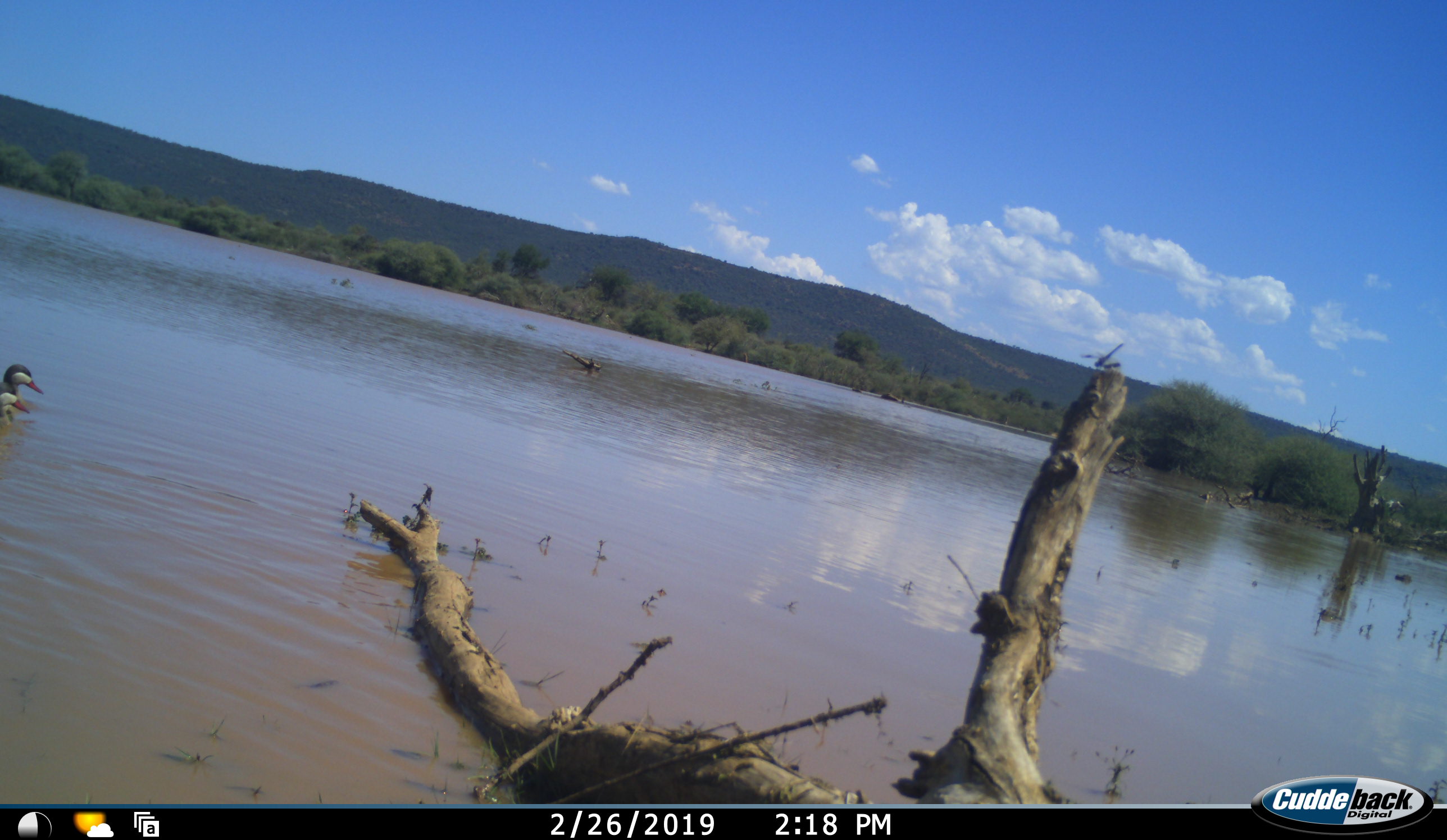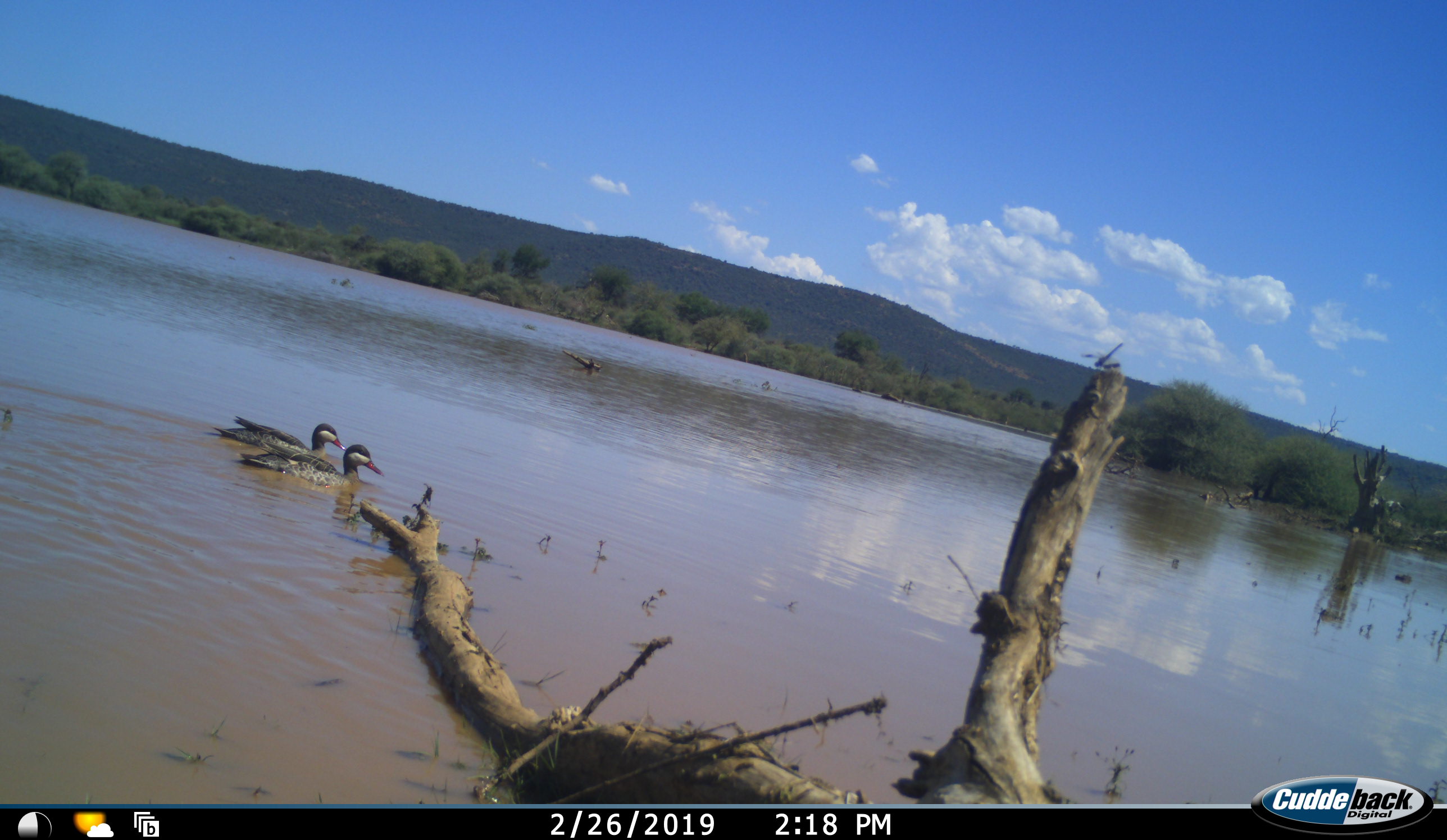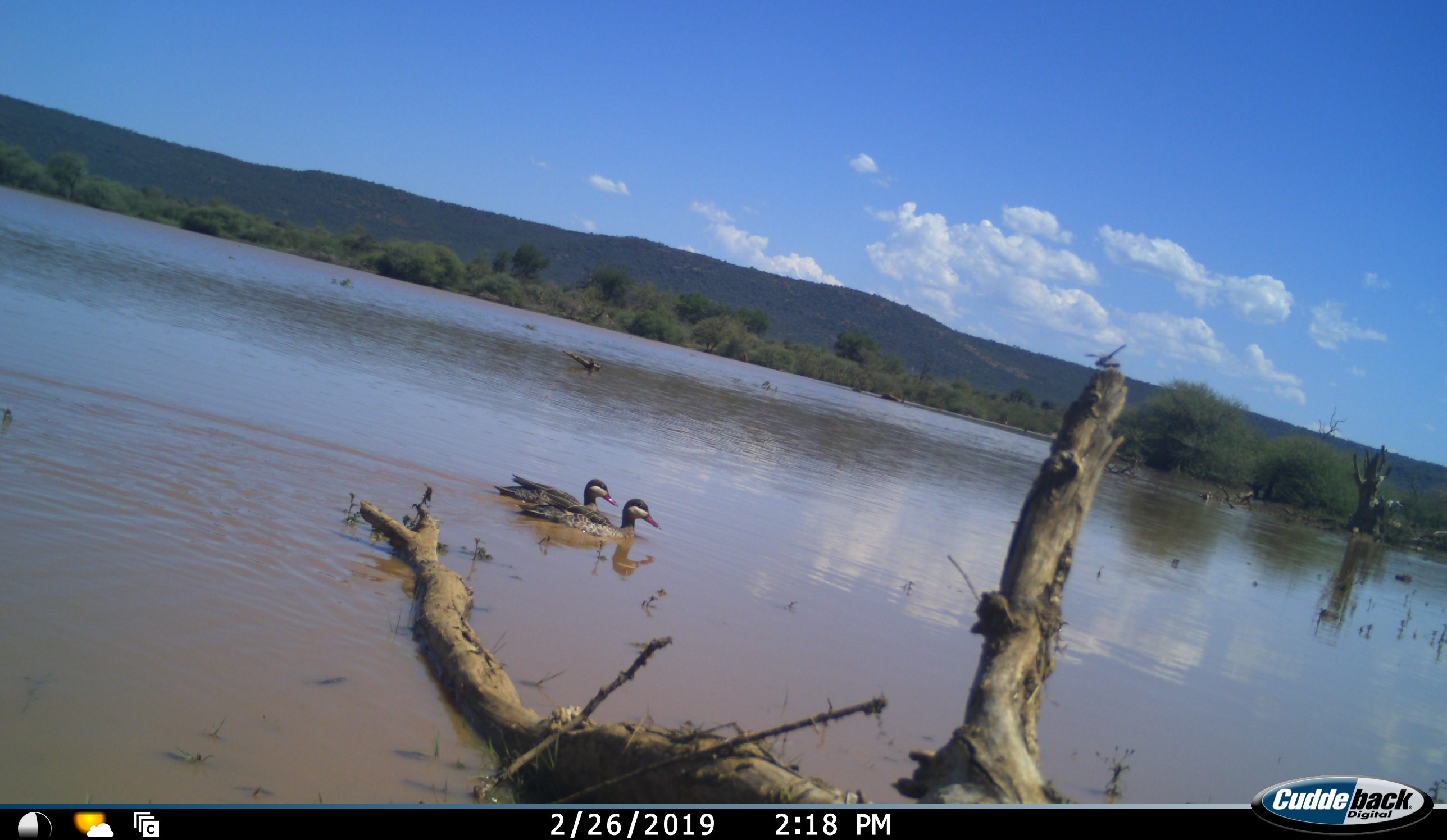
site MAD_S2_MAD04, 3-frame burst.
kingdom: Animalia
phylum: Chordata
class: Aves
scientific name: Aves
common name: bird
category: birdother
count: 2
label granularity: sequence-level